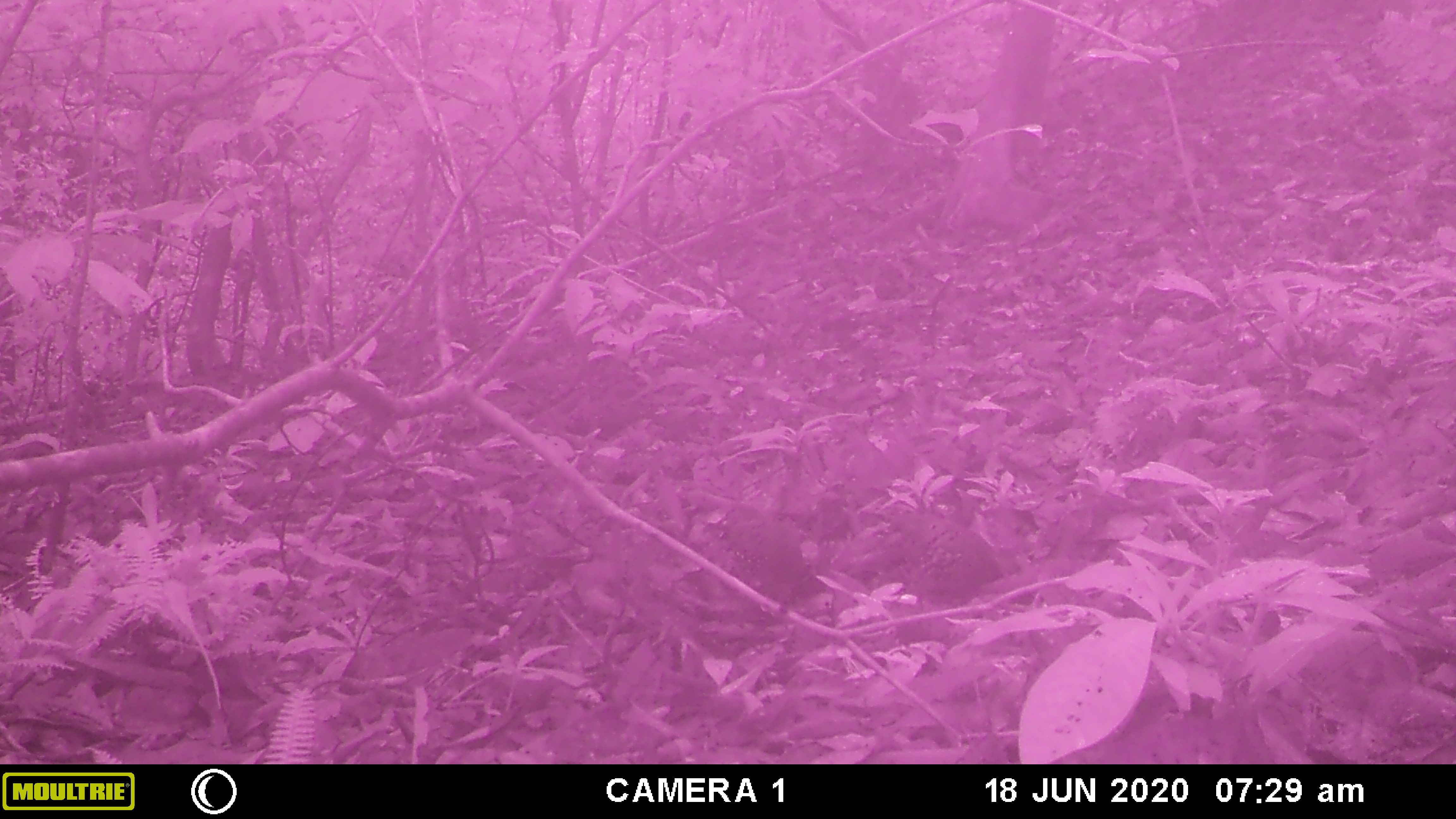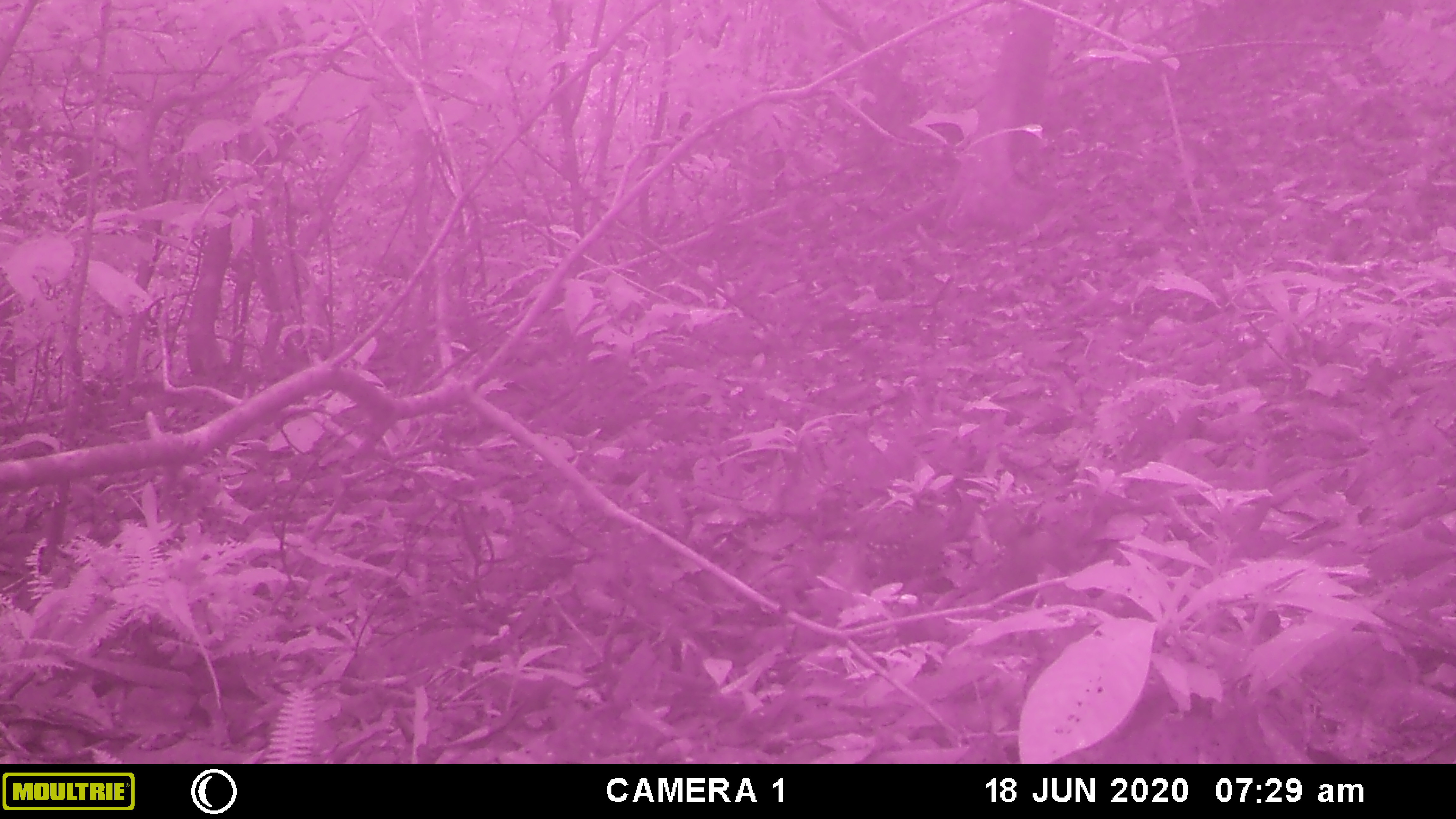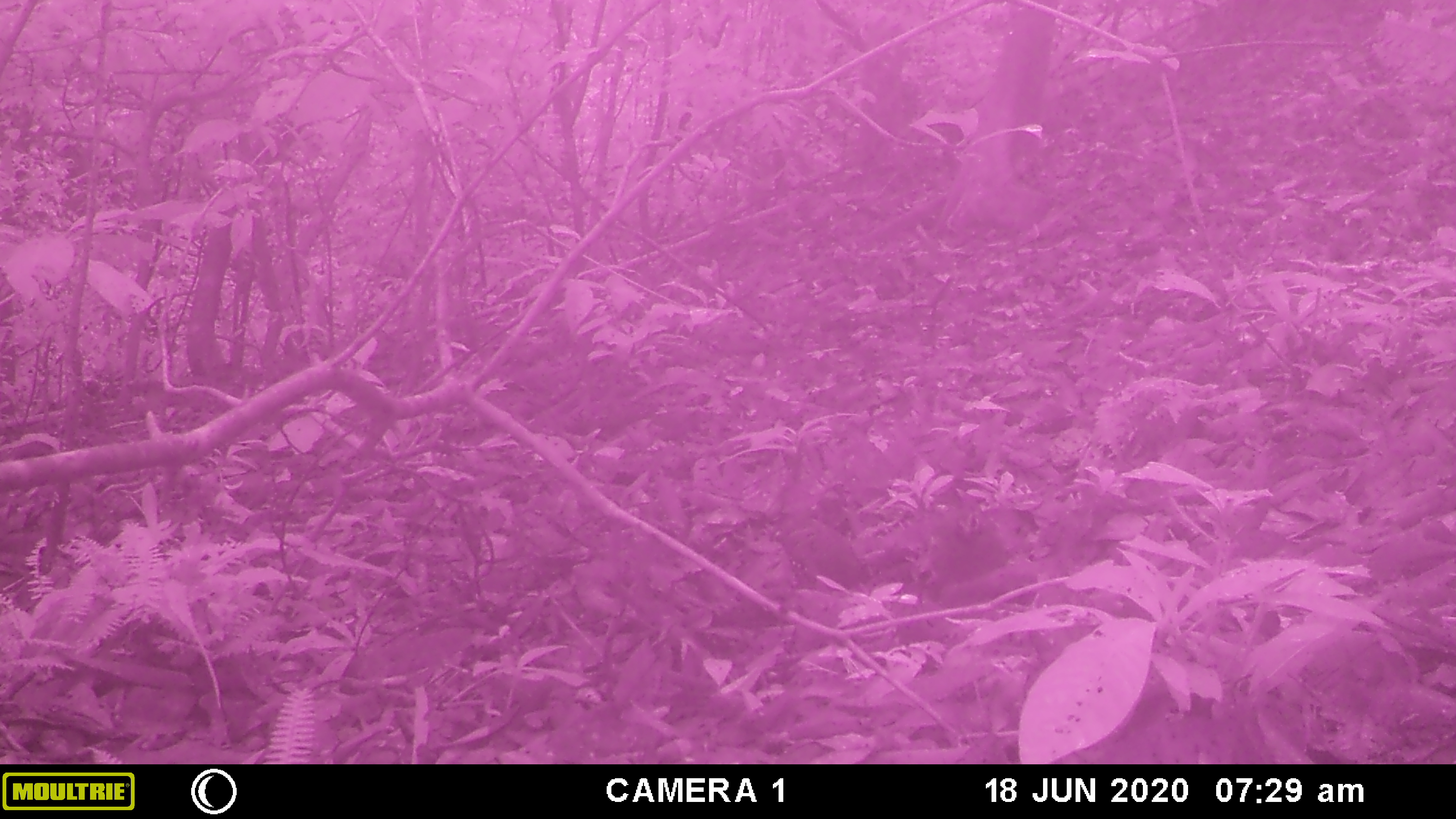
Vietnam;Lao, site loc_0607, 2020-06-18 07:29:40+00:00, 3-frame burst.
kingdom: Animalia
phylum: Chordata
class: Aves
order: Galliformes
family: Phasianidae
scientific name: Phasianidae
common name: partridge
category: unidentified partridge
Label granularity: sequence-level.